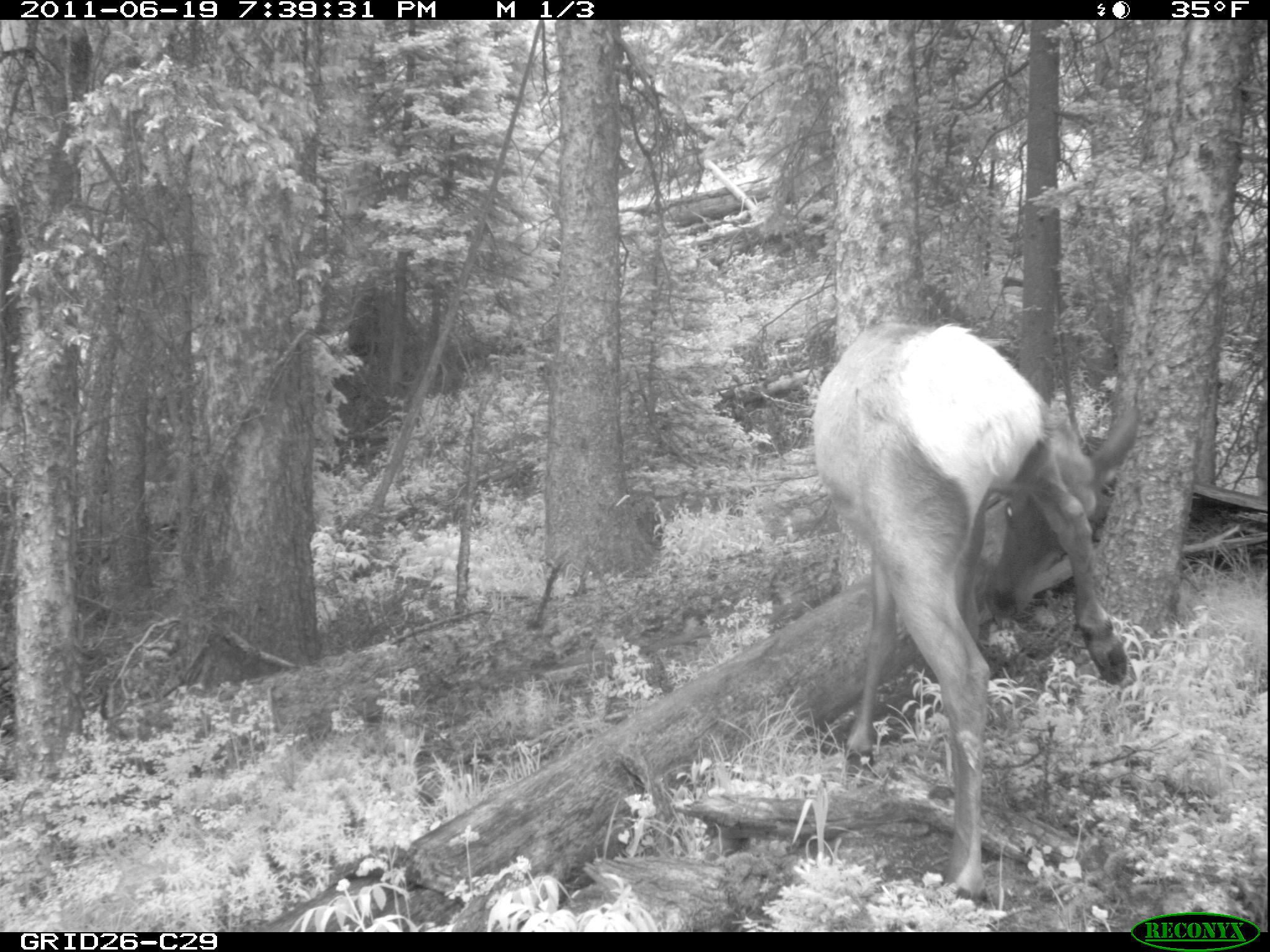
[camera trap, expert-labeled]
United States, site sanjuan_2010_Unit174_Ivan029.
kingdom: Animalia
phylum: Chordata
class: Mammalia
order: Artiodactyla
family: Cervidae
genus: Cervus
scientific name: Cervus elaphus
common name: red deer